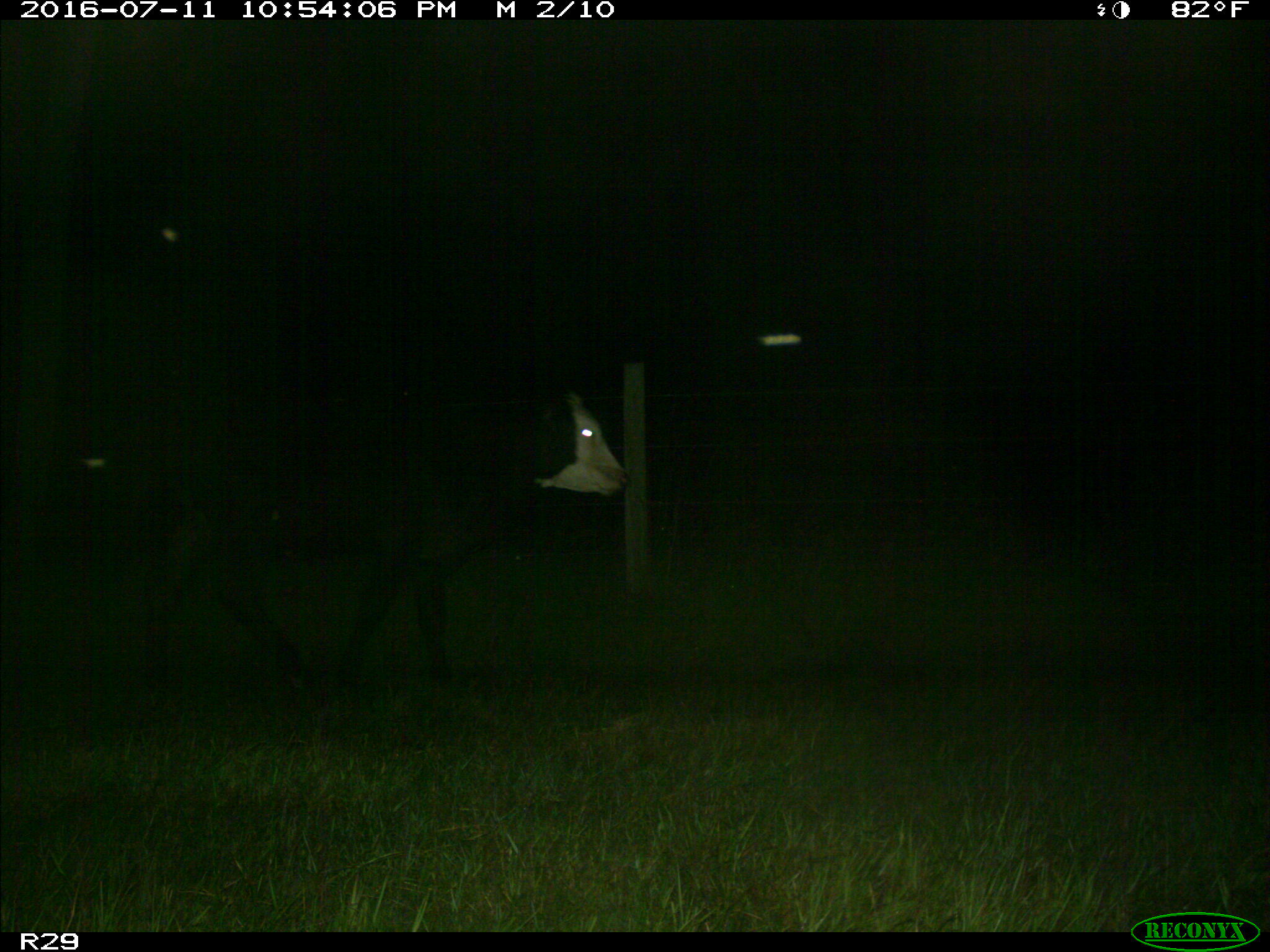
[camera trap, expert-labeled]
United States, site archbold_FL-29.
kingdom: Animalia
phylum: Chordata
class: Mammalia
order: Artiodactyla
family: Bovidae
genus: Bos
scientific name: Bos taurus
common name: domestic cow